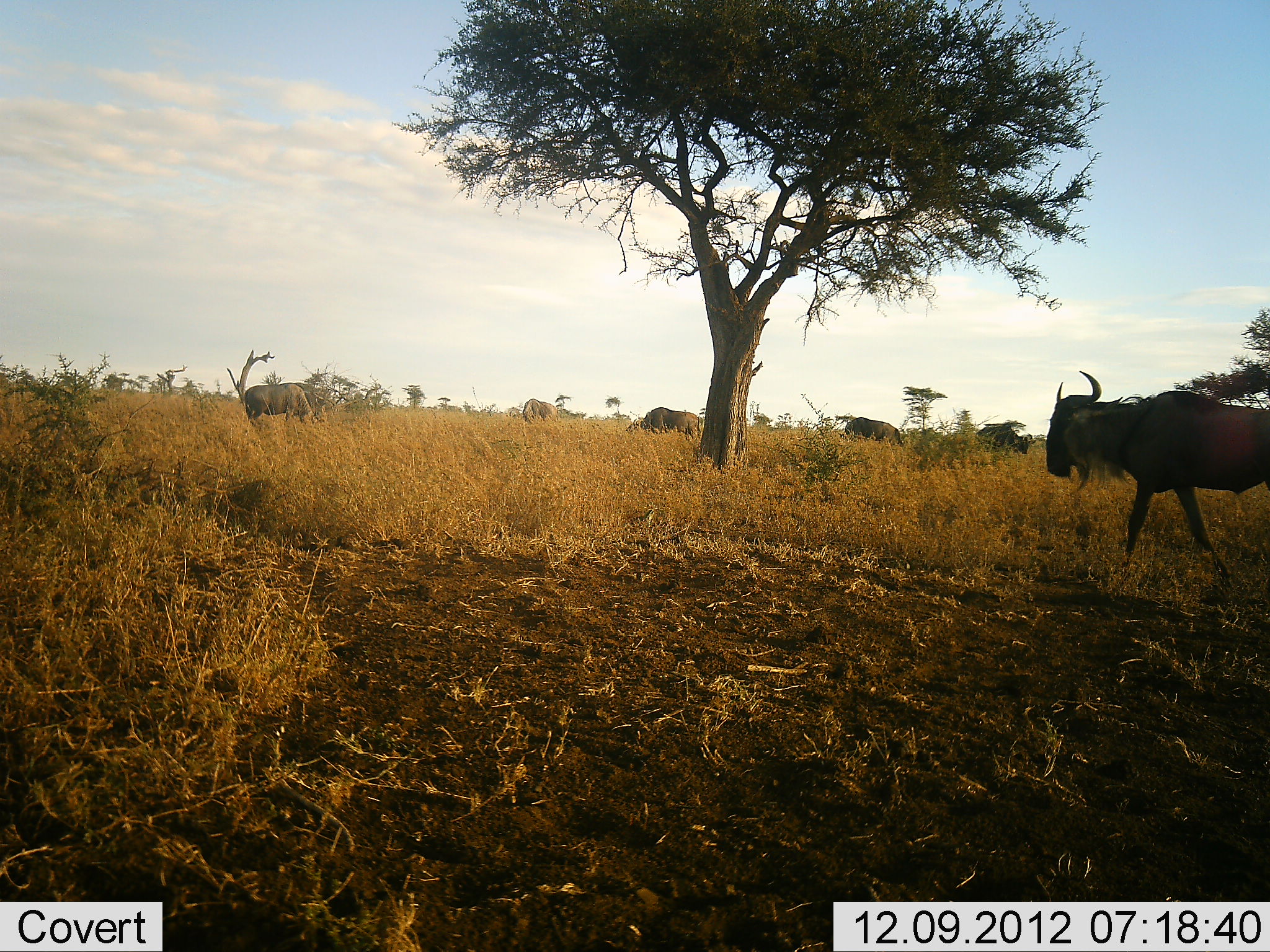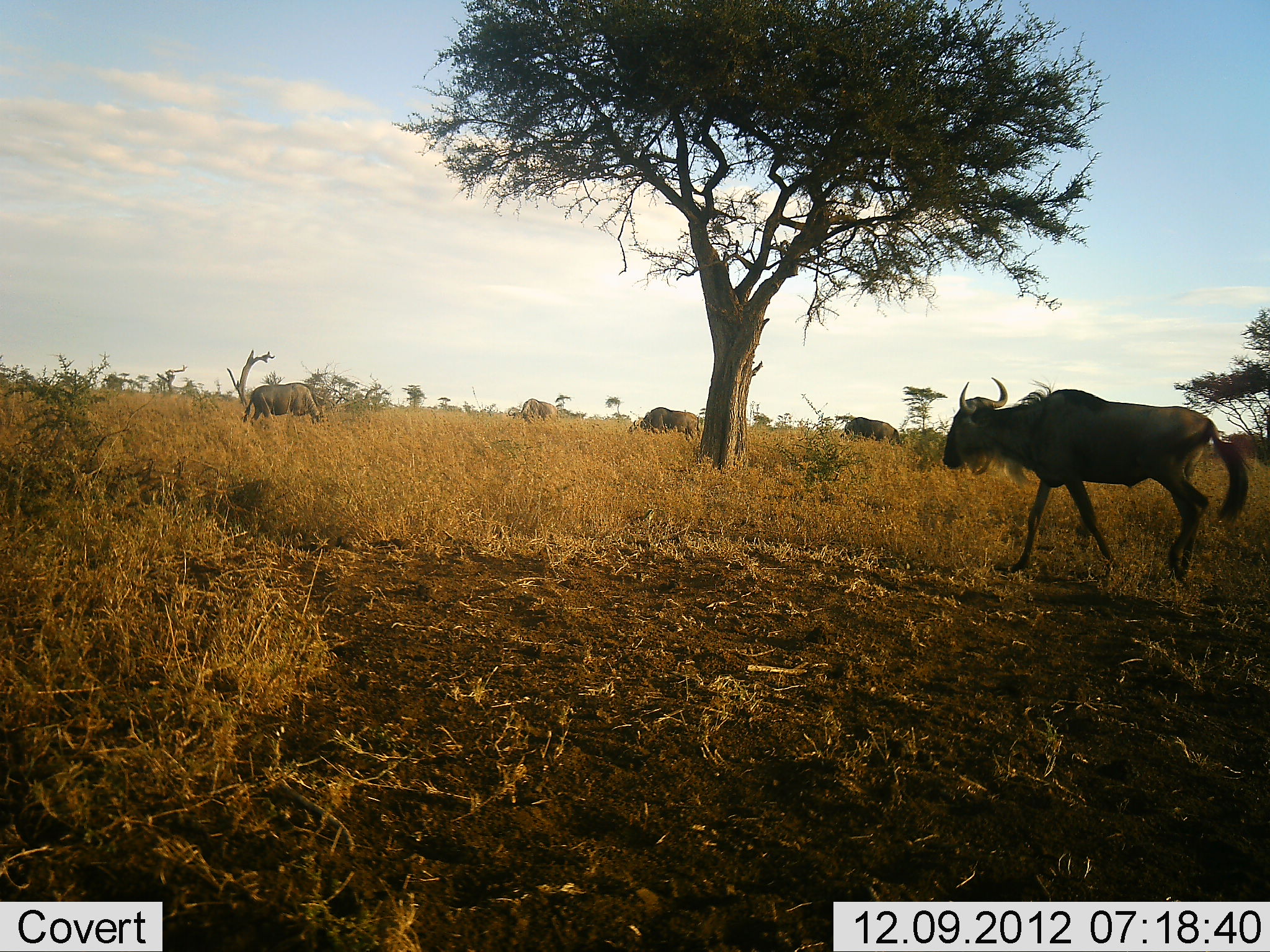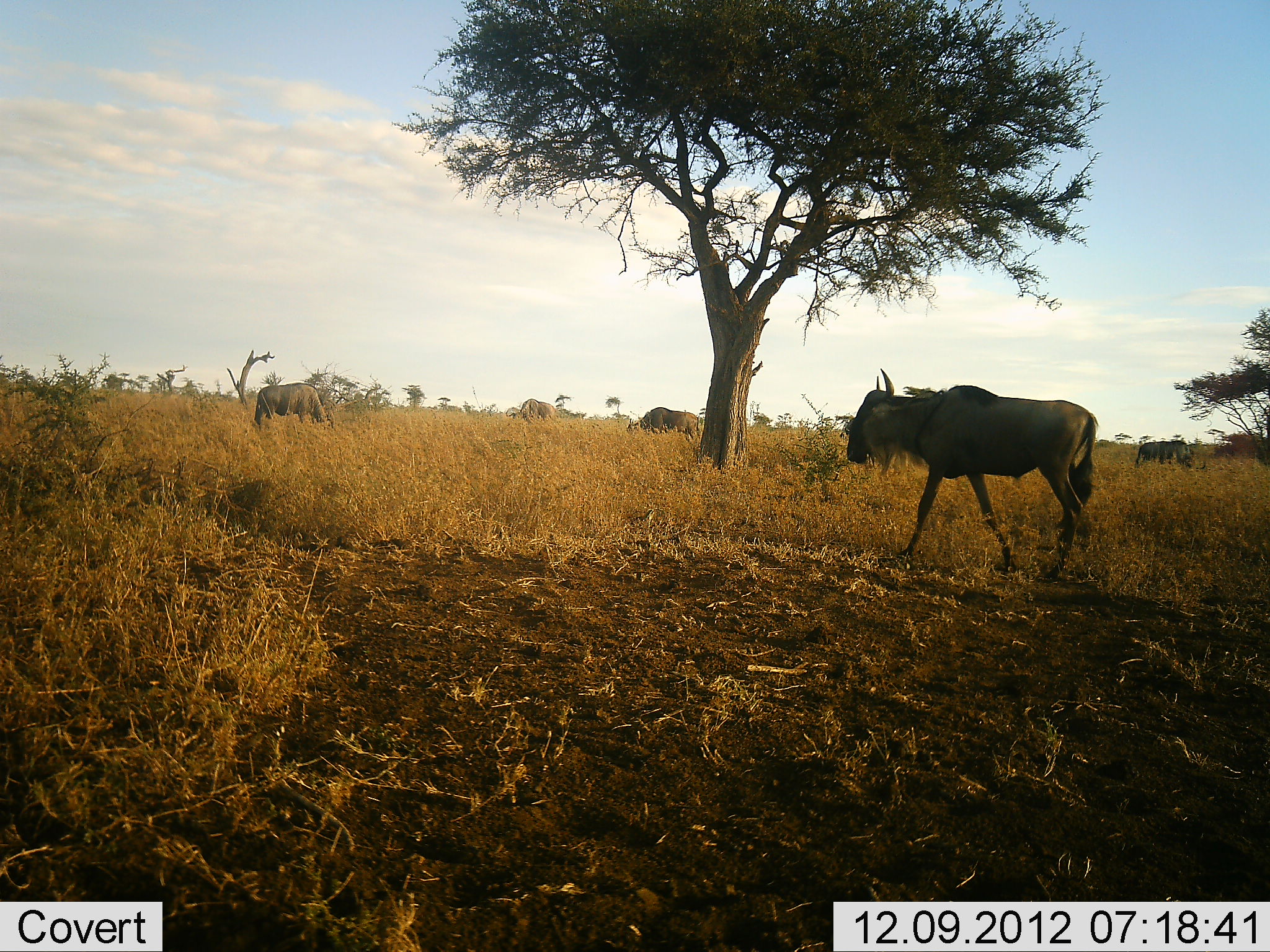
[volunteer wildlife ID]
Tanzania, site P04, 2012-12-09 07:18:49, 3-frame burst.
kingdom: Animalia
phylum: Chordata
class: Mammalia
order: Artiodactyla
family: Bovidae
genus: Connochaetes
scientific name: Connochaetes taurinus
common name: blue wildebeest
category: wildebeest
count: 5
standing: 40%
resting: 0%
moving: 100%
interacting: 0%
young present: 0%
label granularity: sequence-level